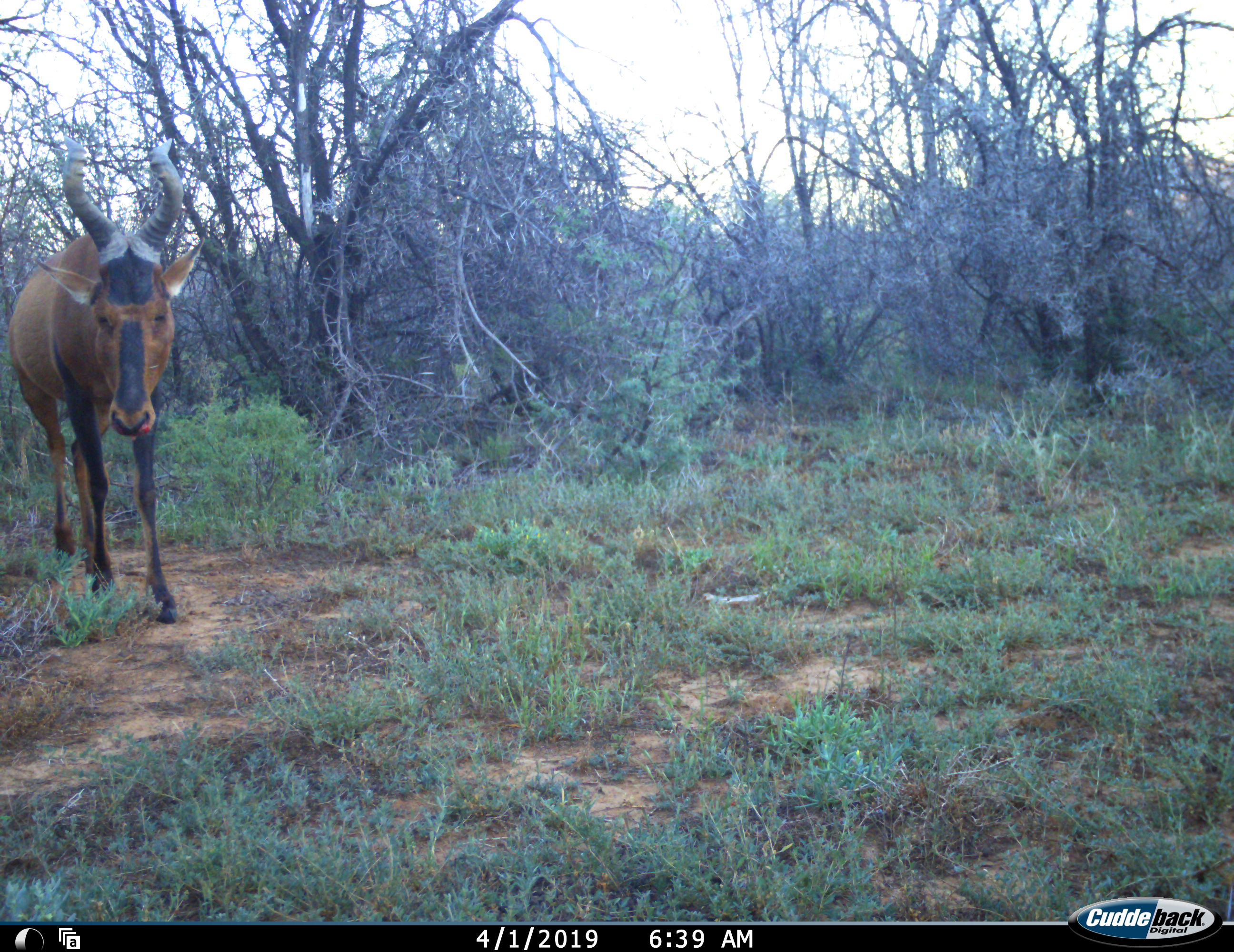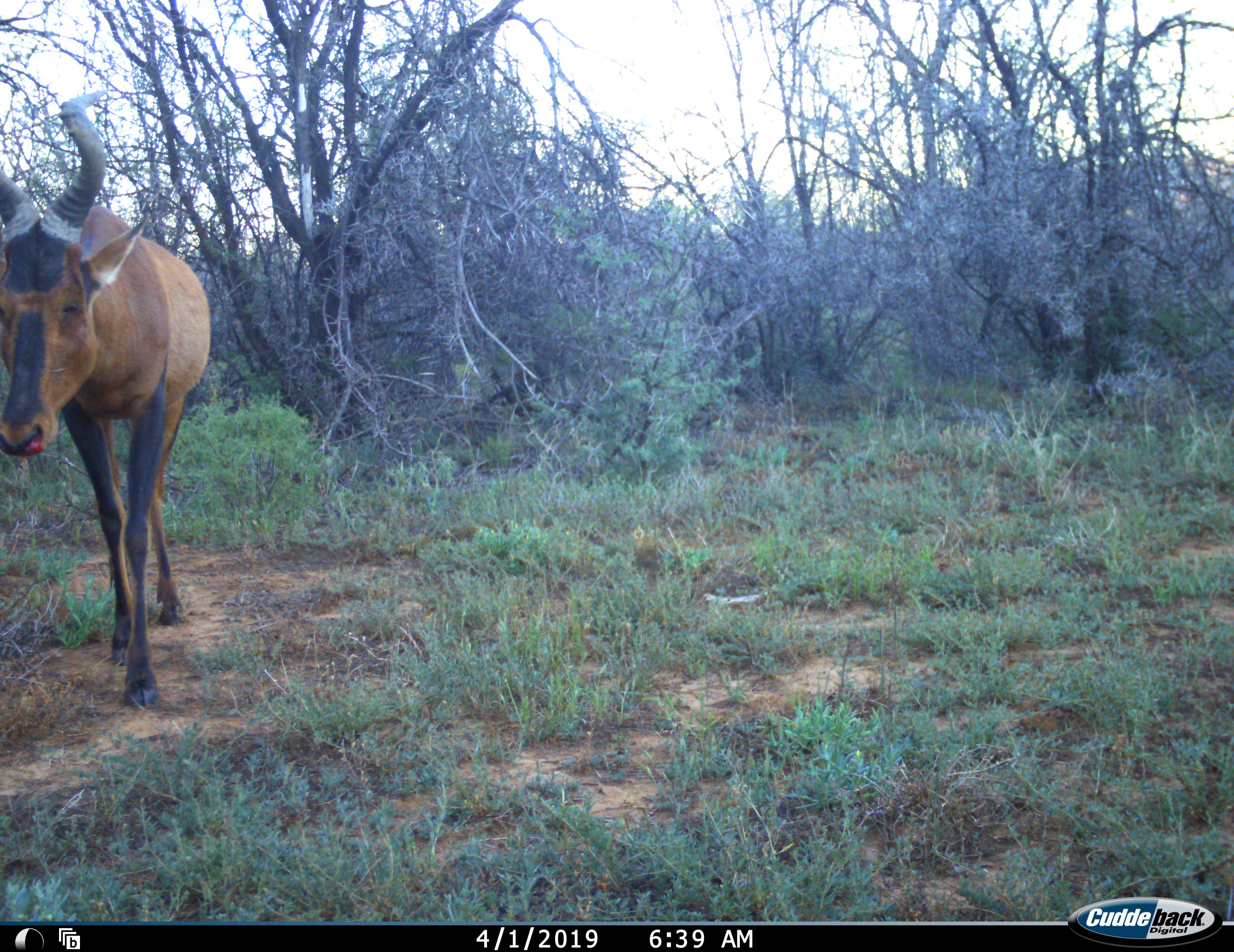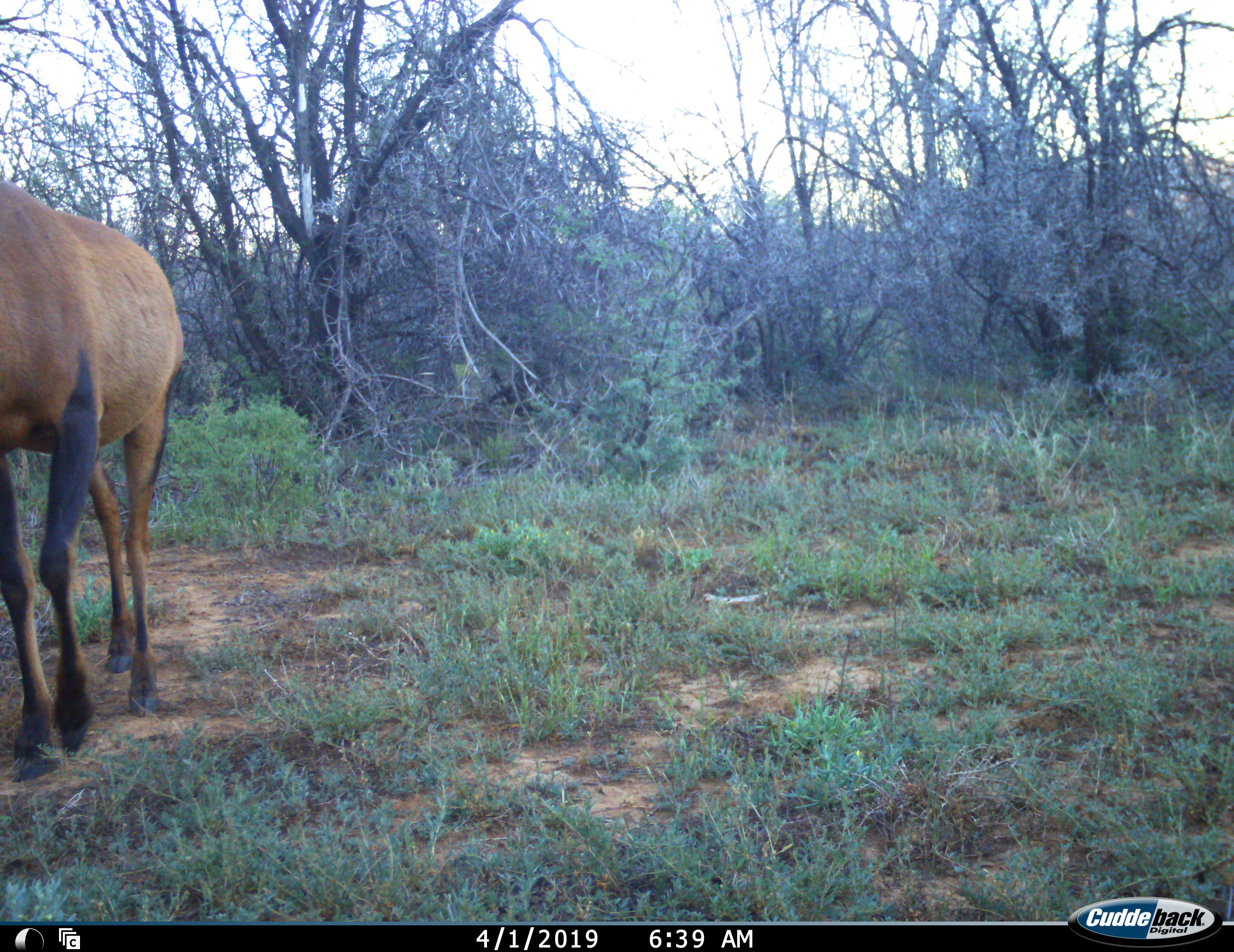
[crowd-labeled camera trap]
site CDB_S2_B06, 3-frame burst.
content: unidentified animal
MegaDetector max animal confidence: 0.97